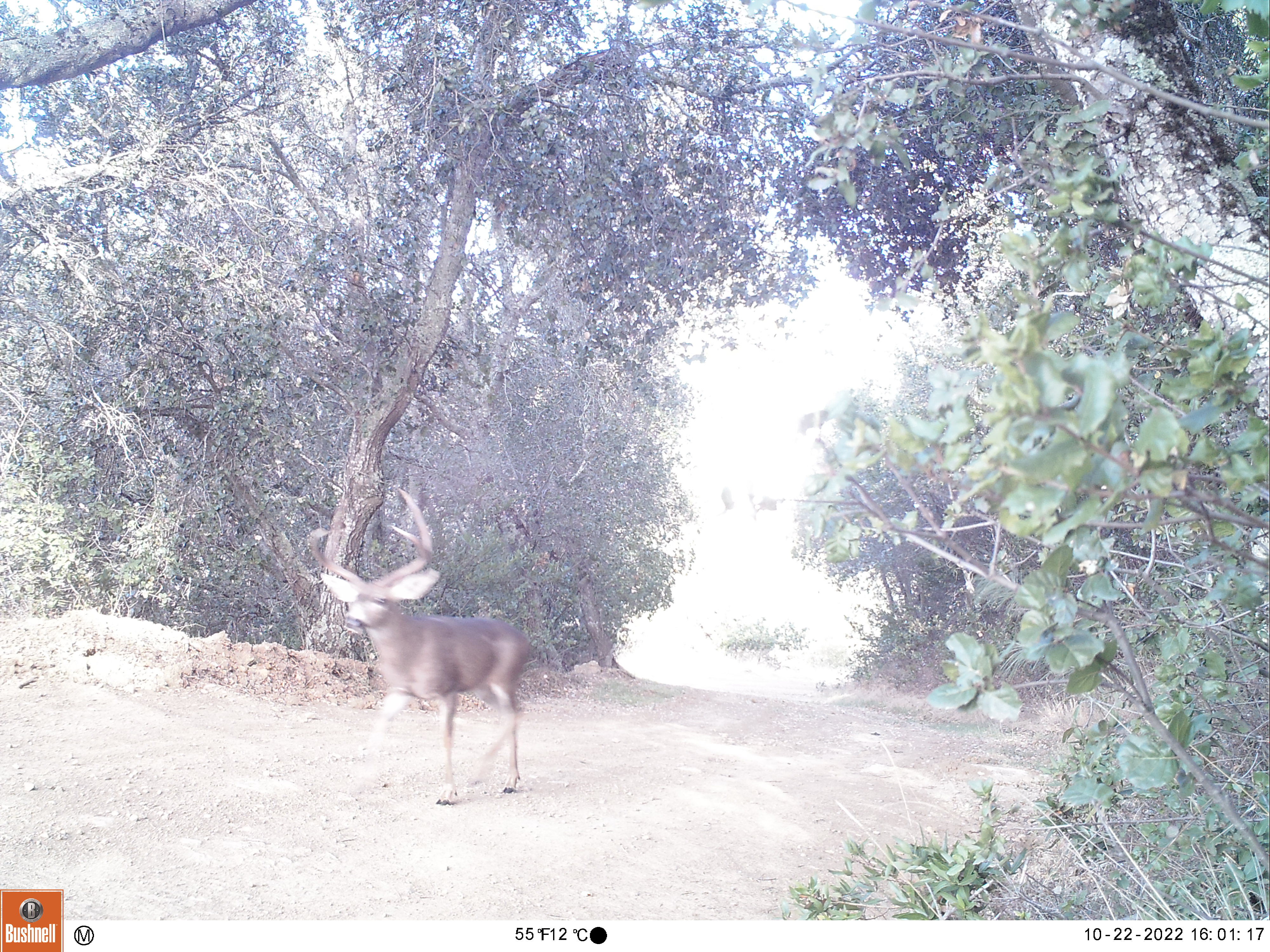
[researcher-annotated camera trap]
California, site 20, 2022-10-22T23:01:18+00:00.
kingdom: Animalia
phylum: Chordata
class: Mammalia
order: Artiodactyla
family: Cervidae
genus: Odocoileus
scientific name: Odocoileus hemionus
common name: mule deer